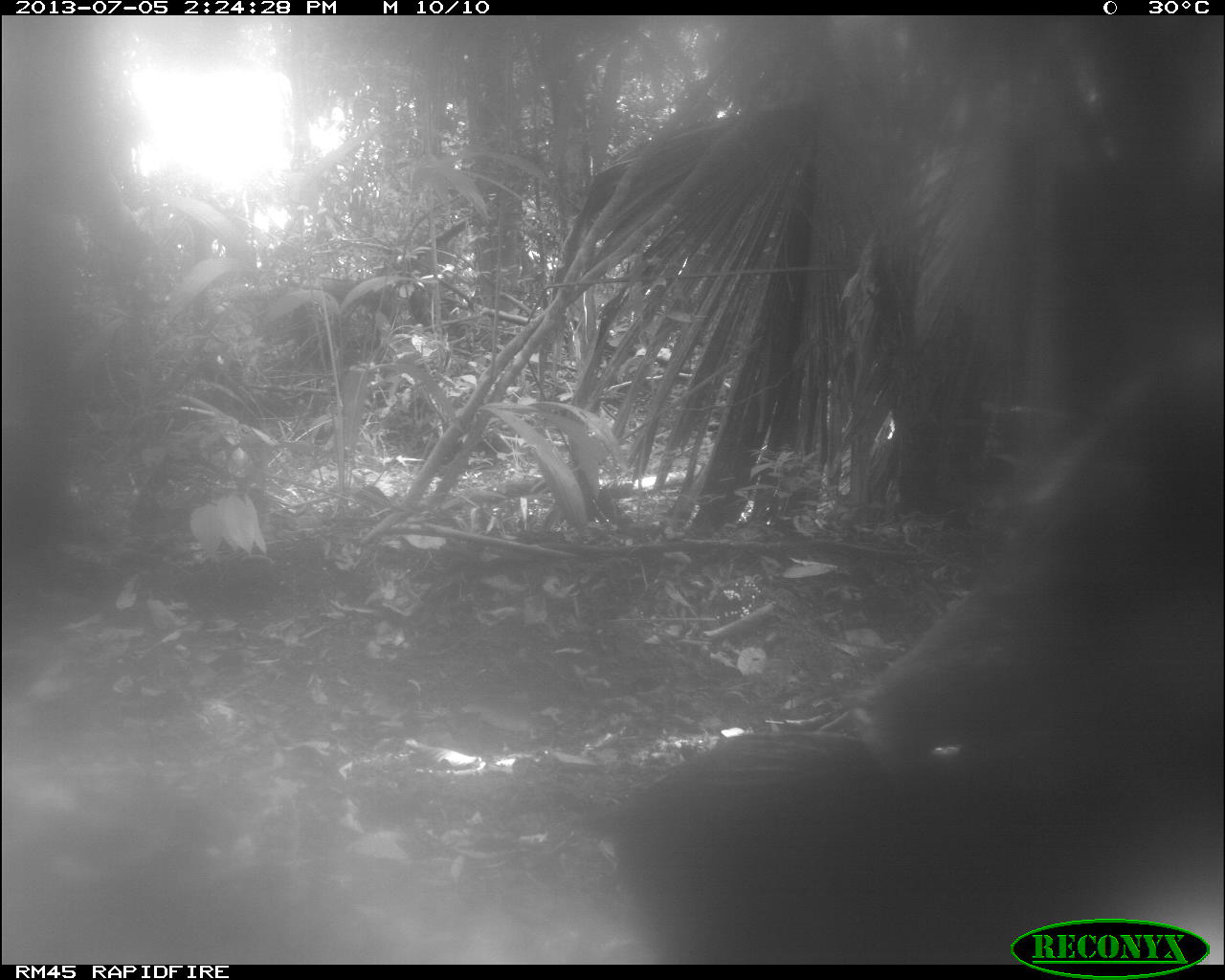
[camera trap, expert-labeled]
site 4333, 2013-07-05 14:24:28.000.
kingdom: Animalia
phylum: Chordata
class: Mammalia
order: Artiodactyla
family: Tayassuidae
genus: Tayassu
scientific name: Tayassu pecari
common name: white-lipped peccary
Tayassu pecari (white-lipped peccary), count 2.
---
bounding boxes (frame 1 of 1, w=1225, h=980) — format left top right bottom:
tayassu pecari: 846 308 1225 830; 583 727 1074 963